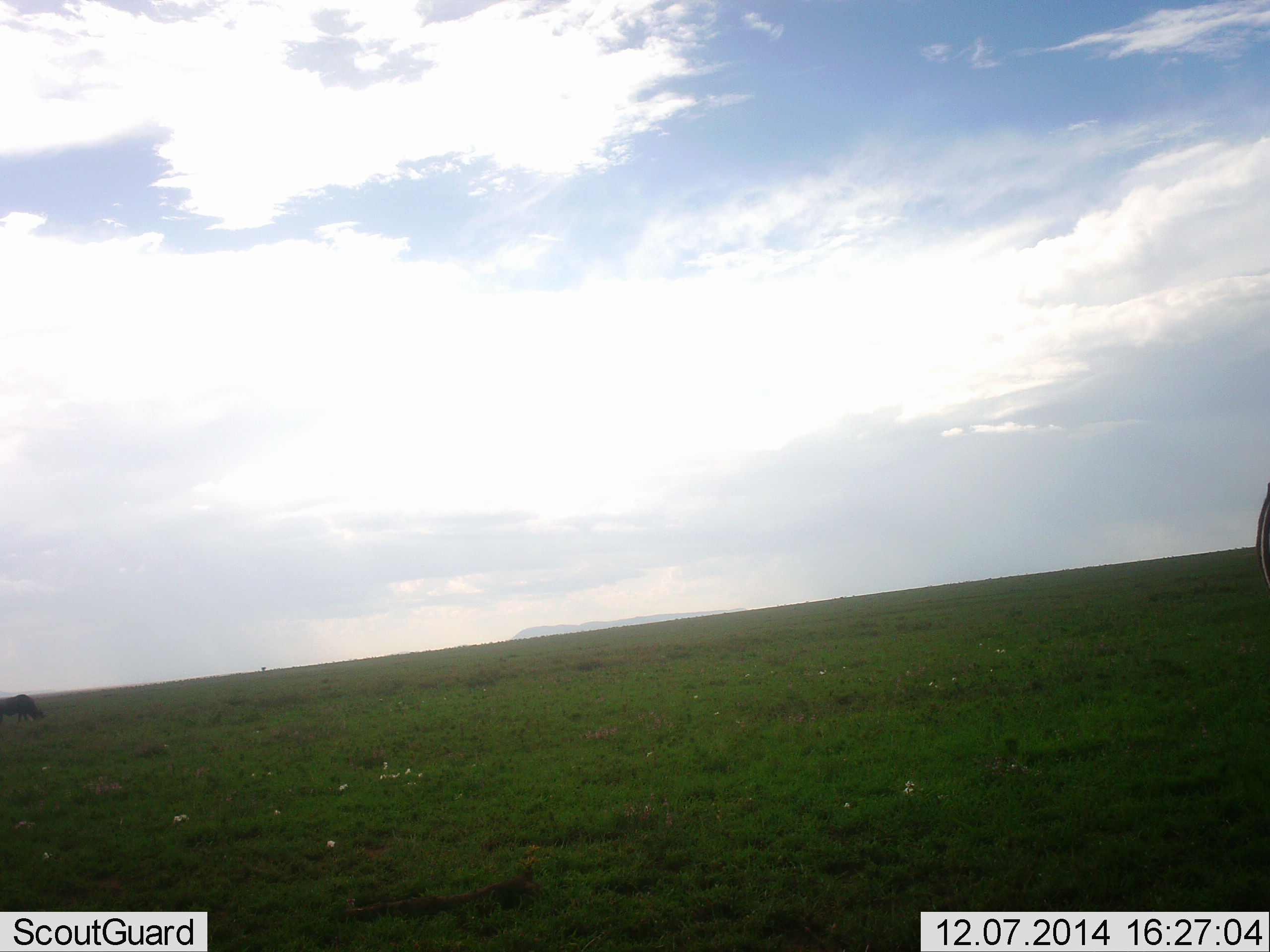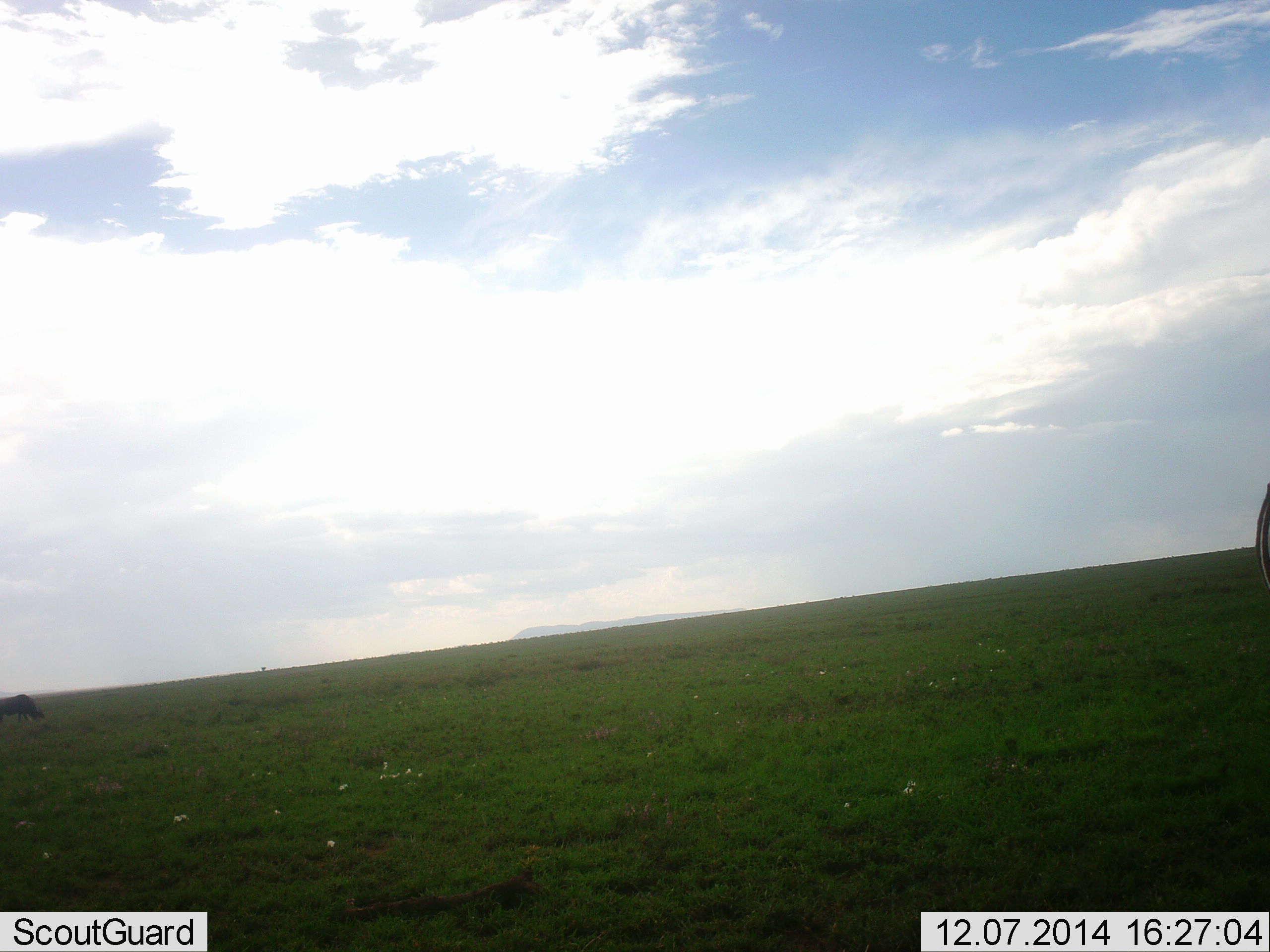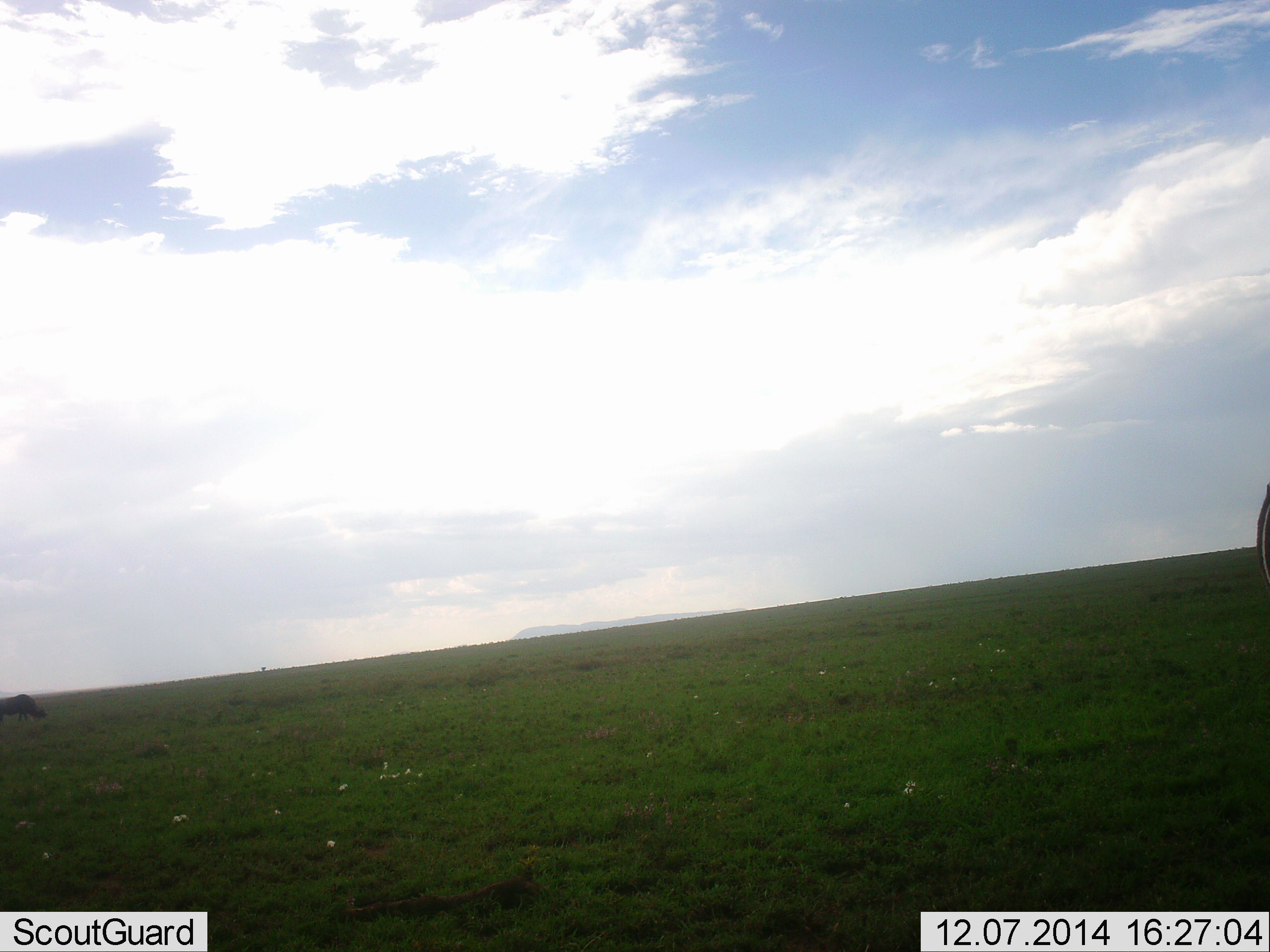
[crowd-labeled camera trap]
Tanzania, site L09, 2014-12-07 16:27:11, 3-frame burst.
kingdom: Animalia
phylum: Chordata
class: Mammalia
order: Artiodactyla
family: Bovidae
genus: Connochaetes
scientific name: Connochaetes taurinus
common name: blue wildebeest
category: wildebeest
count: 1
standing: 56%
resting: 0%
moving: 0%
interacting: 0%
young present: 0%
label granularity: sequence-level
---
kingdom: Animalia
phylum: Chordata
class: Mammalia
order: Perissodactyla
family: Equidae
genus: Equus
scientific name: Equus quagga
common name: plains zebra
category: zebra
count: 1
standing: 100%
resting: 0%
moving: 0%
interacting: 0%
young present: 0%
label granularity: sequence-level